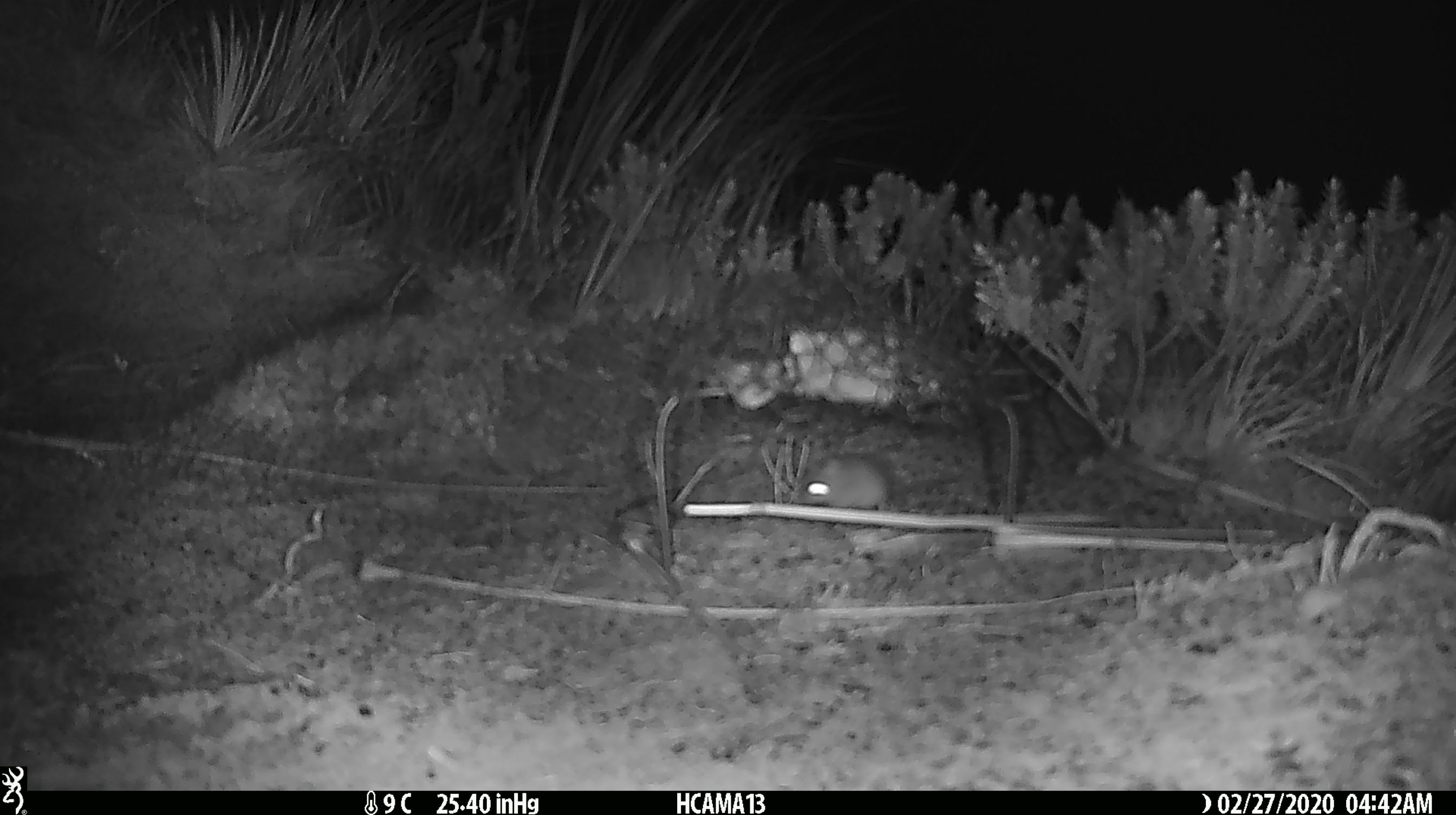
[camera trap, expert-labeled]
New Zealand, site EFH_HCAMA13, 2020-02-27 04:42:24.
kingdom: Animalia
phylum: Chordata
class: Mammalia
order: Rodentia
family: Muridae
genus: Mus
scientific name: Mus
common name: mouse